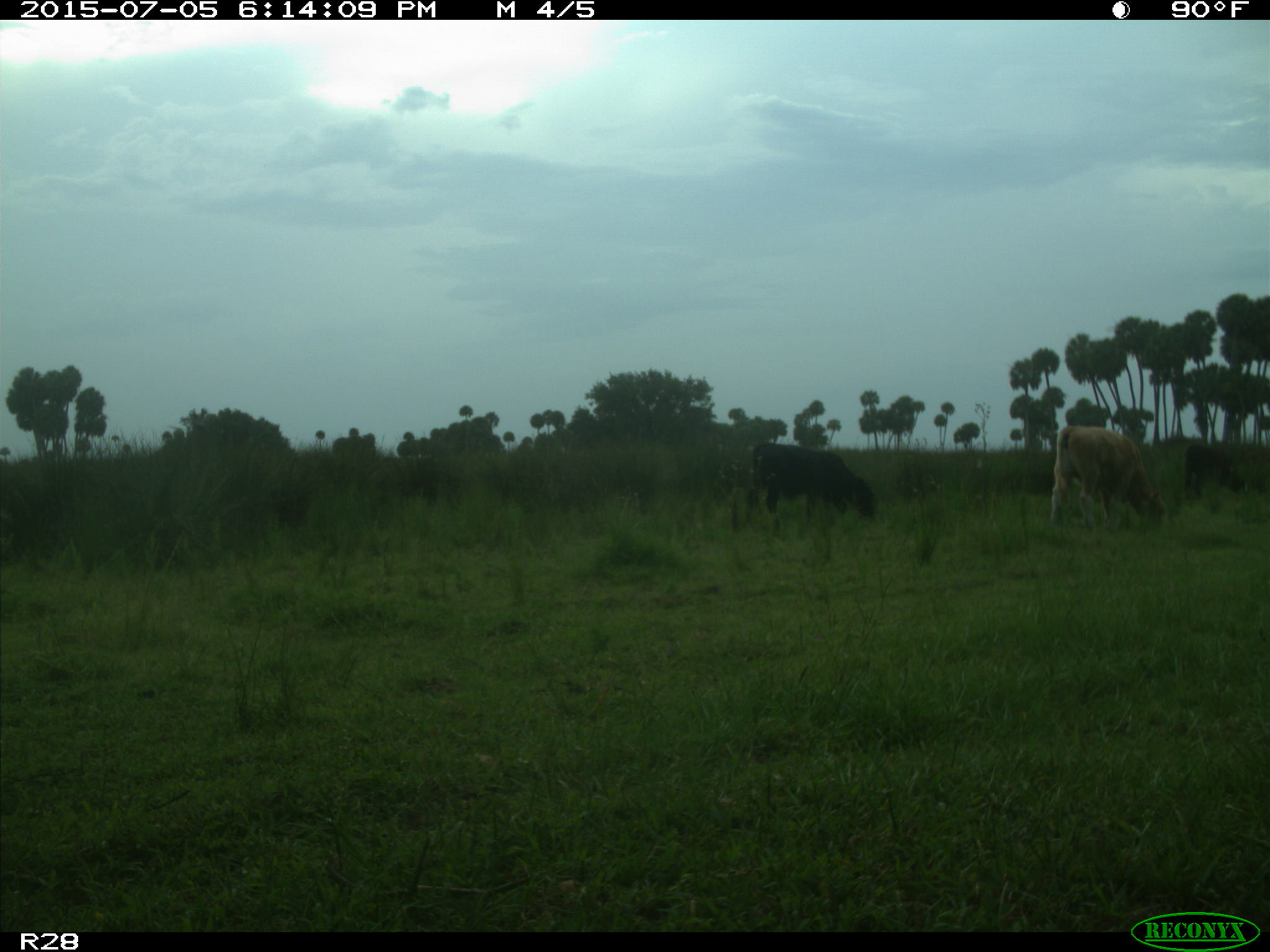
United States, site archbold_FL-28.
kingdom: Animalia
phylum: Chordata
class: Mammalia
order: Artiodactyla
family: Bovidae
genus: Bos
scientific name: Bos taurus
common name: domestic cow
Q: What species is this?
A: Bos taurus (domestic cow).